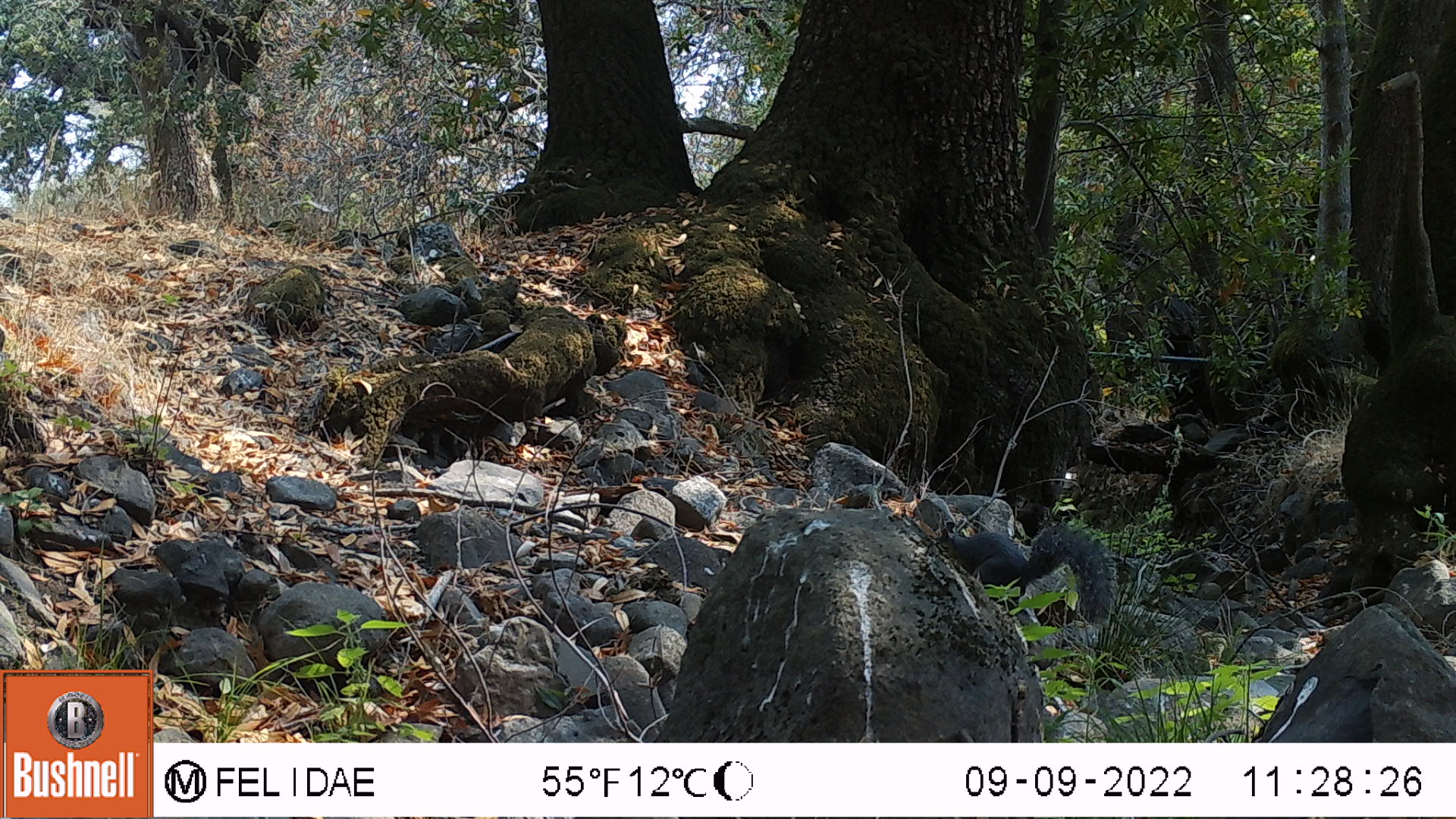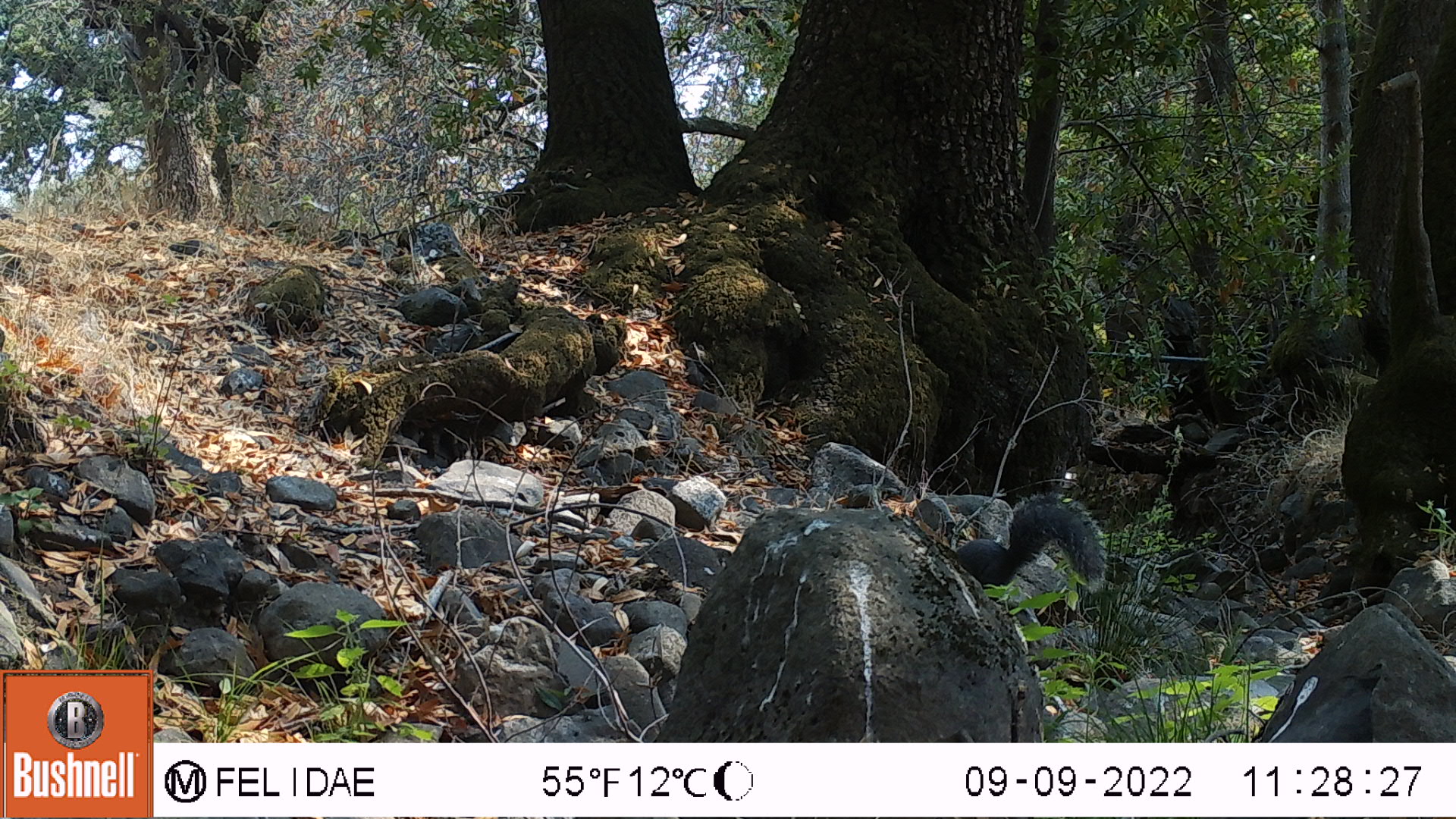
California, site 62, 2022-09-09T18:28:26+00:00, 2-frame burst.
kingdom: Animalia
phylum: Chordata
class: Mammalia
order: Rodentia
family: Sciuridae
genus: Sciurus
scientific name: Sciurus griseus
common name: western gray squirrel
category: western grey squirrel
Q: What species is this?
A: Western grey squirrel (western gray squirrel) (Sciurus griseus).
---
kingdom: Animalia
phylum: Chordata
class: Mammalia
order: Rodentia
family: Sciuridae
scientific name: Sciuridae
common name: squirrel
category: unknown squirrel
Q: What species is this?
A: Unknown squirrel (squirrel) (Sciuridae).